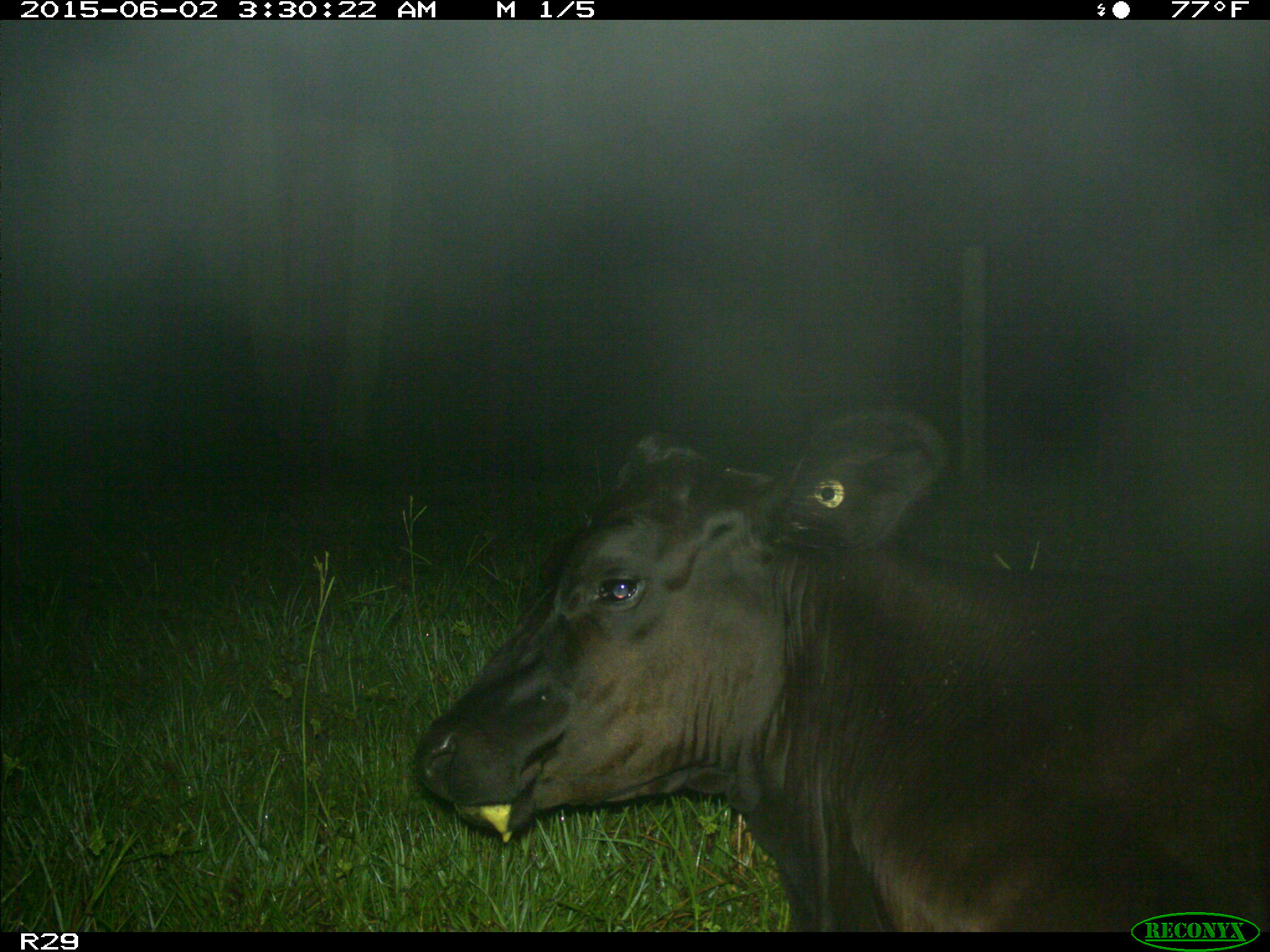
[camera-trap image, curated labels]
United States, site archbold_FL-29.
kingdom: Animalia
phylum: Chordata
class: Mammalia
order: Artiodactyla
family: Bovidae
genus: Bos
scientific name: Bos taurus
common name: domestic cow